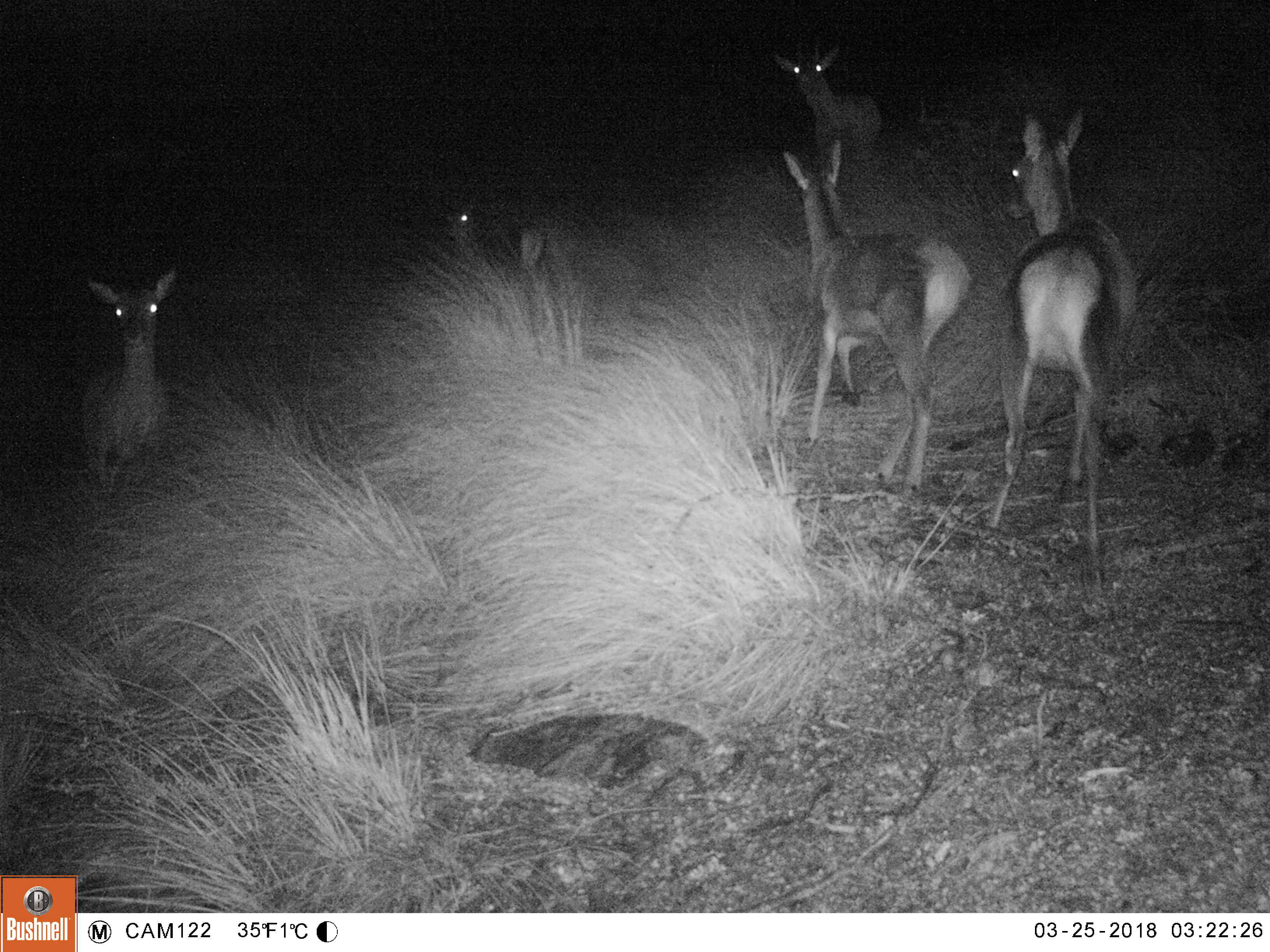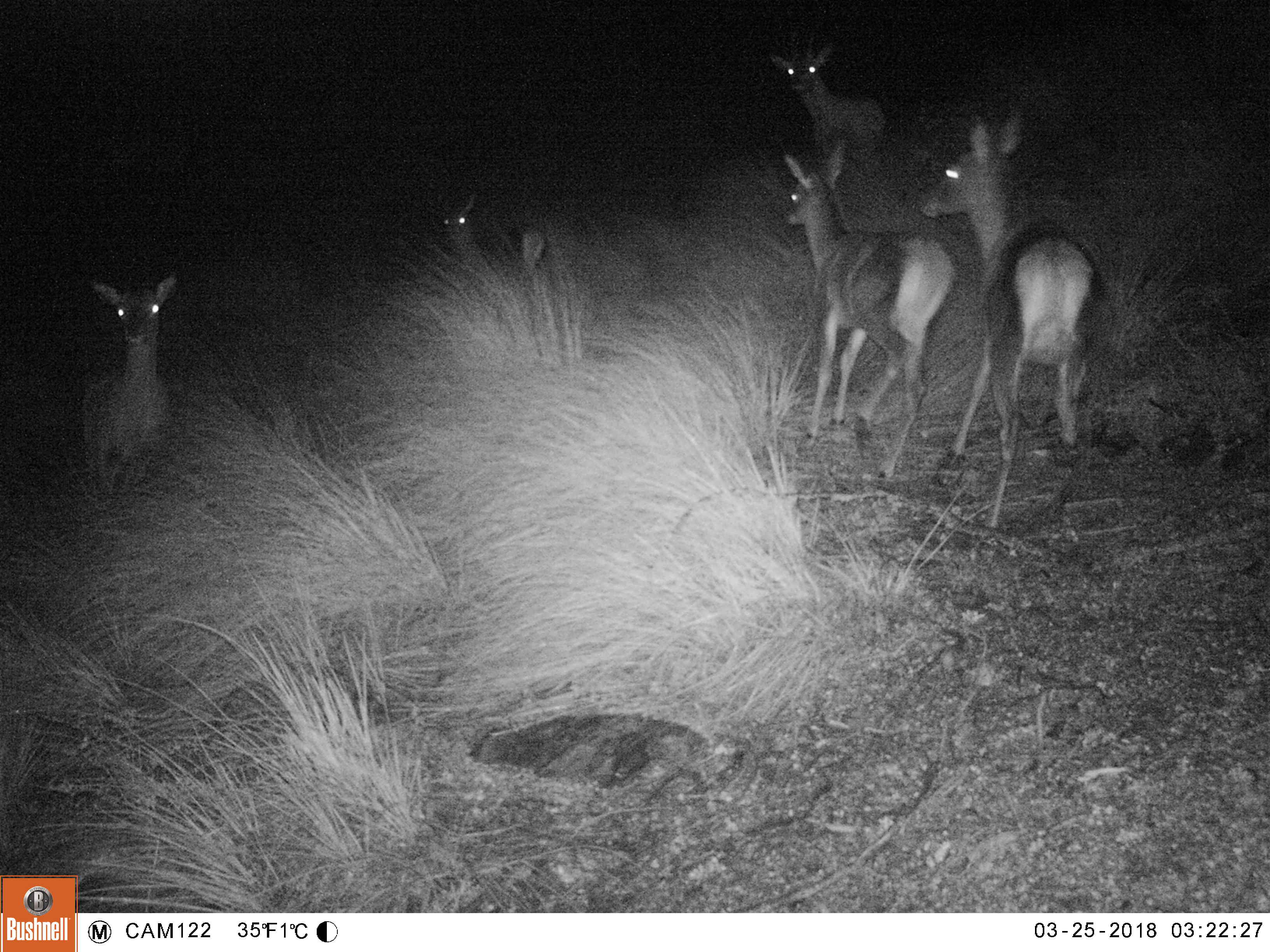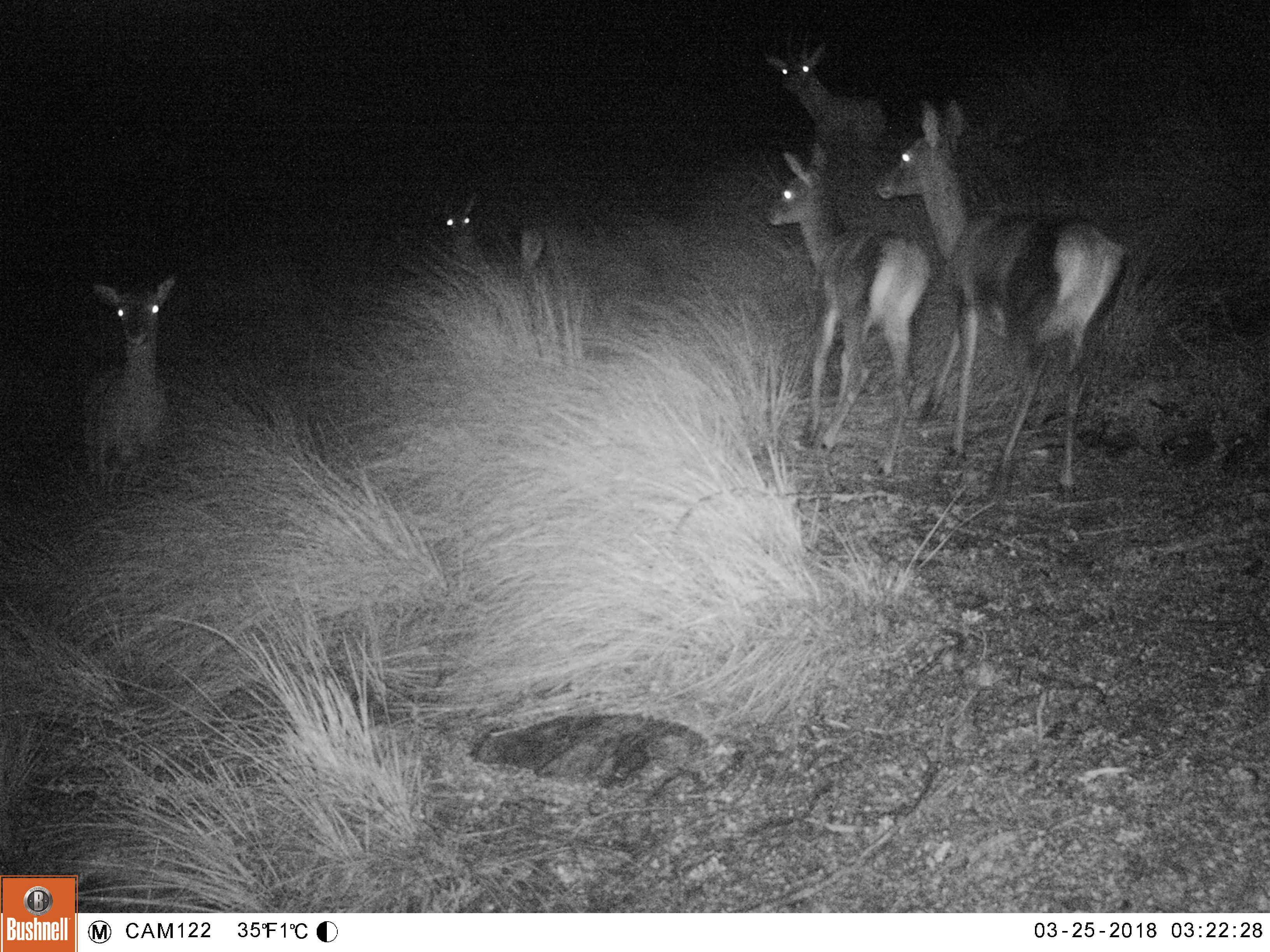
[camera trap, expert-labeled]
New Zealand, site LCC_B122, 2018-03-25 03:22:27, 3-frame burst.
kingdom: Animalia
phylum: Chordata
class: Mammalia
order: Artiodactyla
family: Cervidae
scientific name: Cervidae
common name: deer